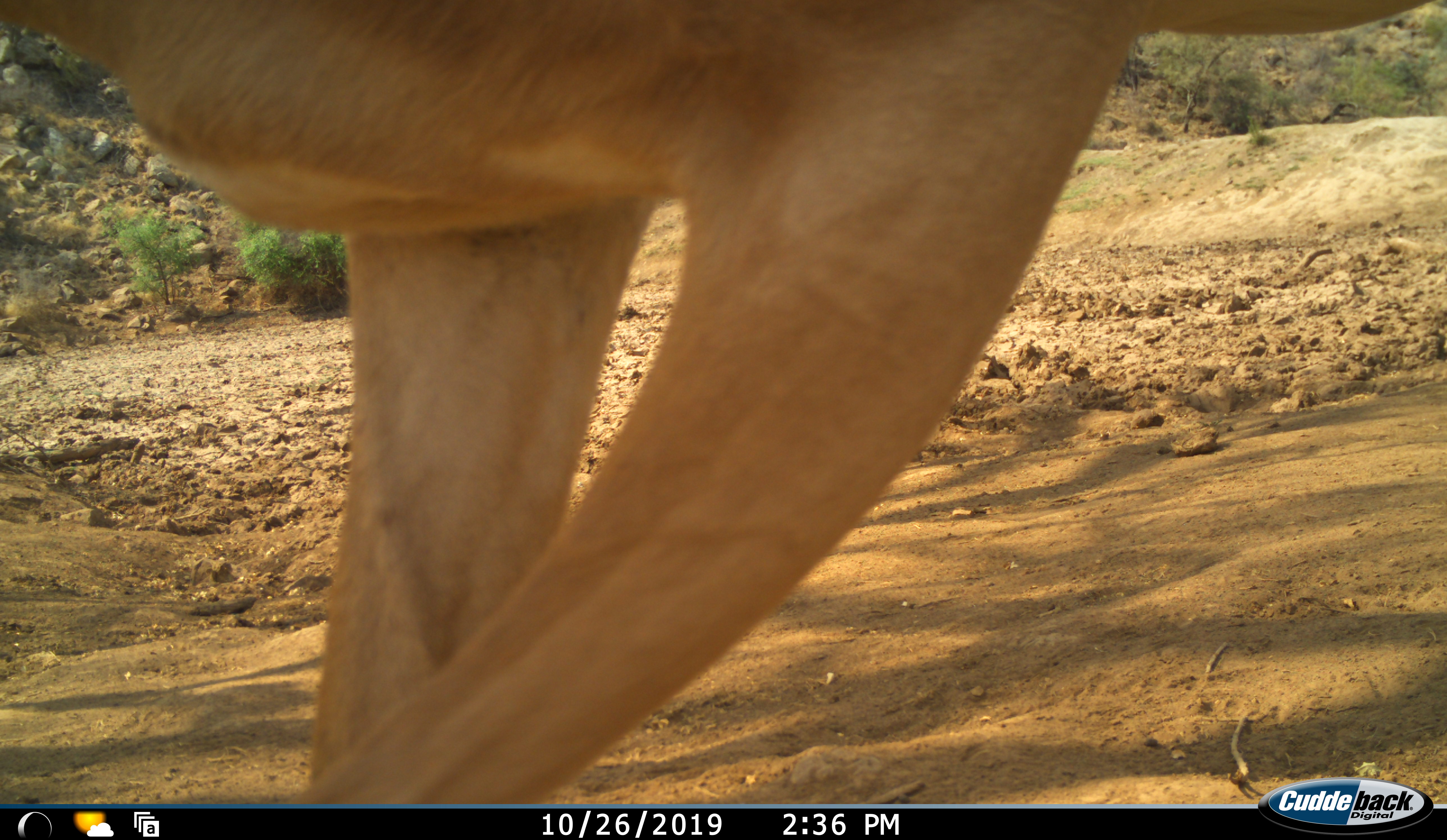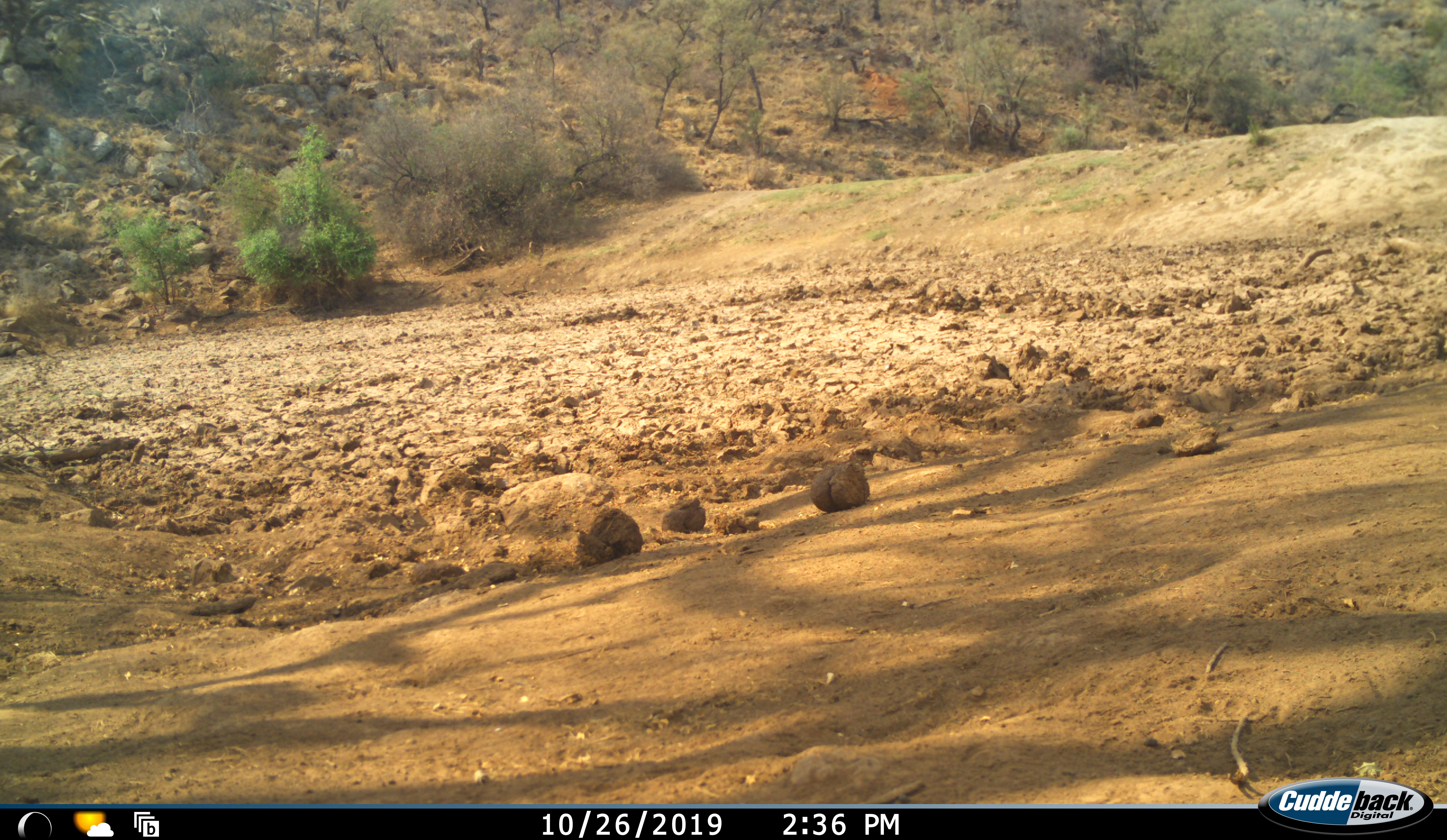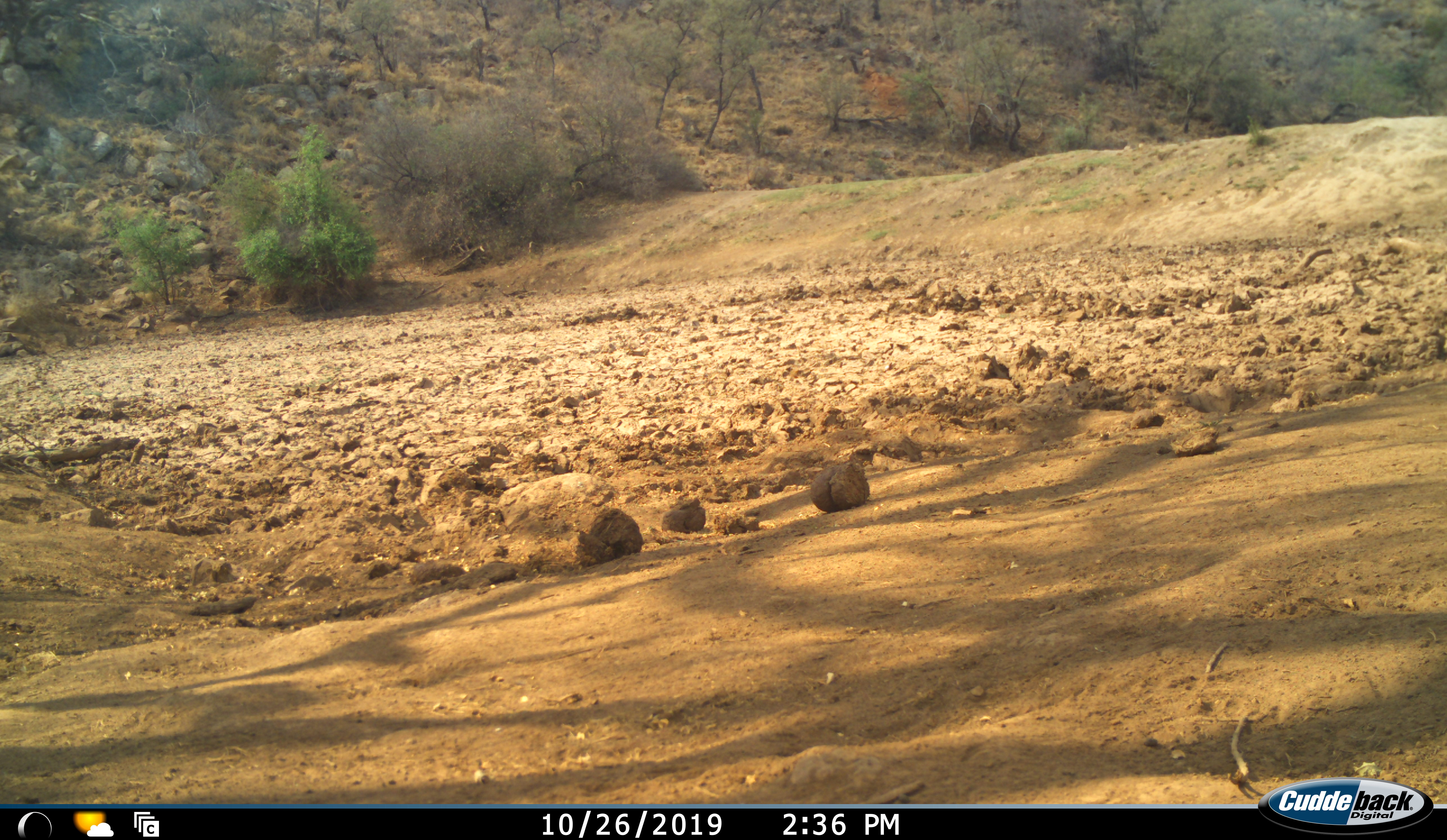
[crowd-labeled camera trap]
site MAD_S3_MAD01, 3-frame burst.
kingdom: Animalia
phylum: Chordata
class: Mammalia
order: Artiodactyla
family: Bovidae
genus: Aepyceros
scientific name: Aepyceros melampus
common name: impala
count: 1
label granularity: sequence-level